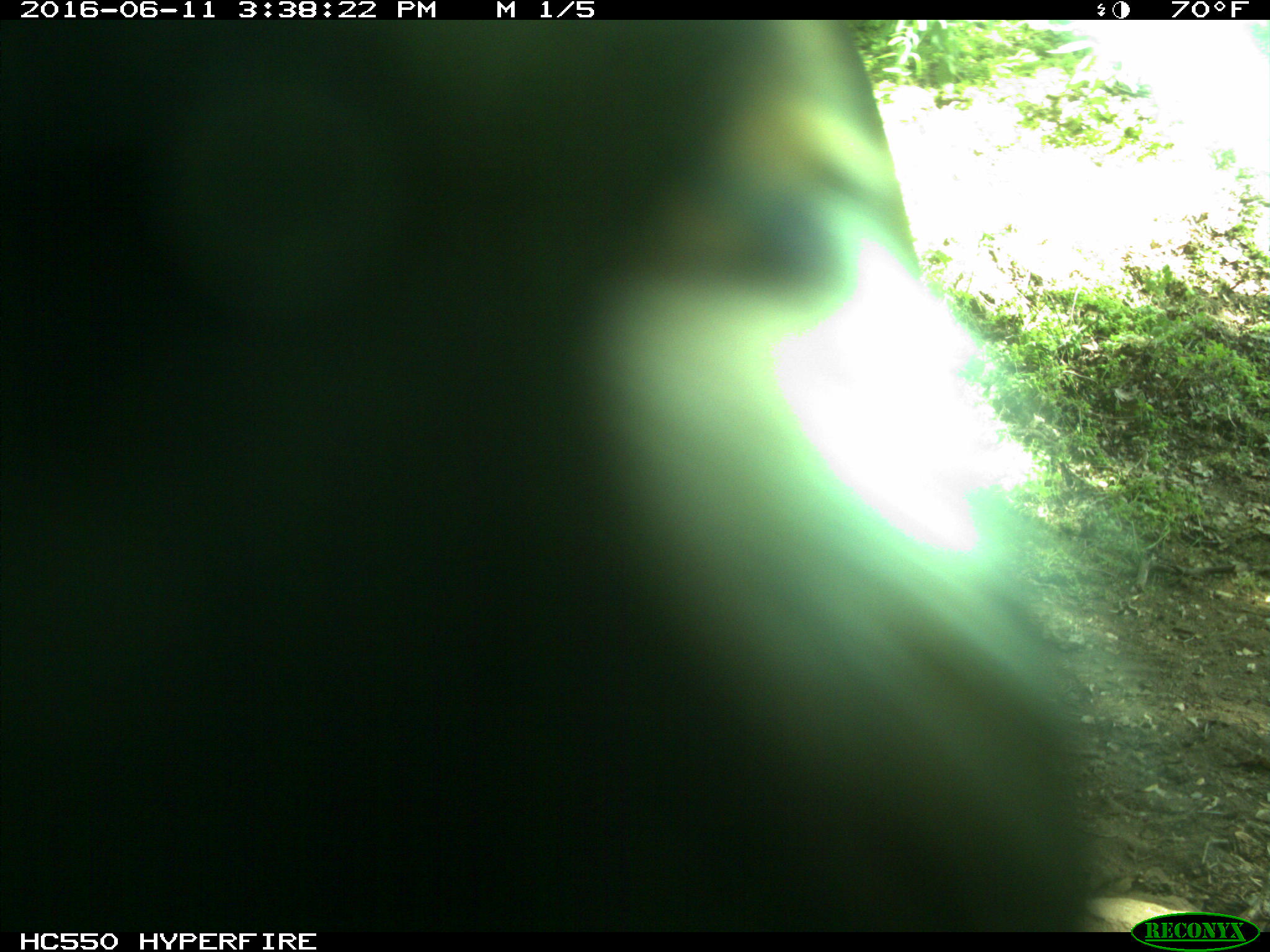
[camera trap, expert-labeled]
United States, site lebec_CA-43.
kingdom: Animalia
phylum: Chordata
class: Mammalia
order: Artiodactyla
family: Bovidae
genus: Bos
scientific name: Bos taurus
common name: domestic cow